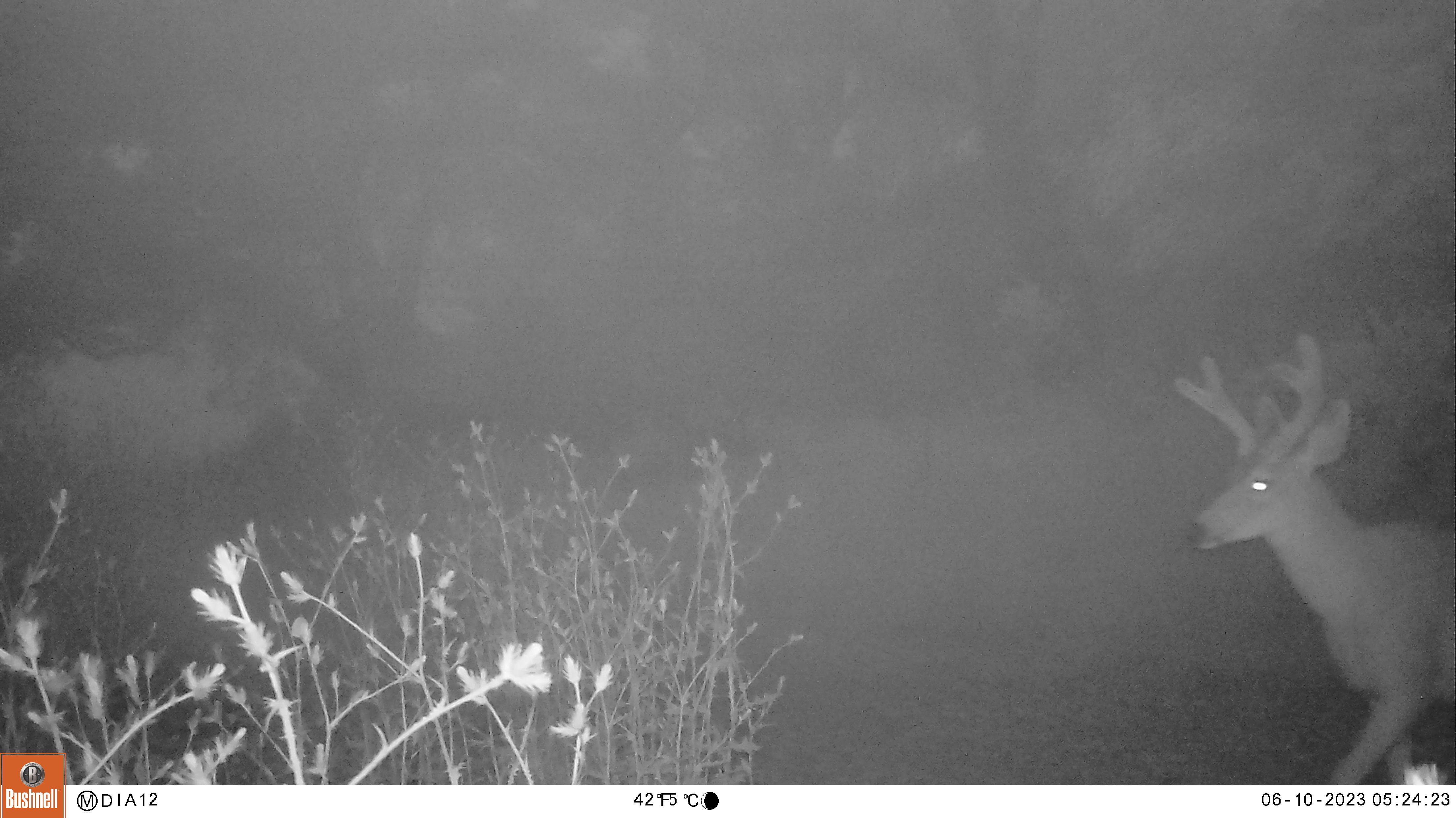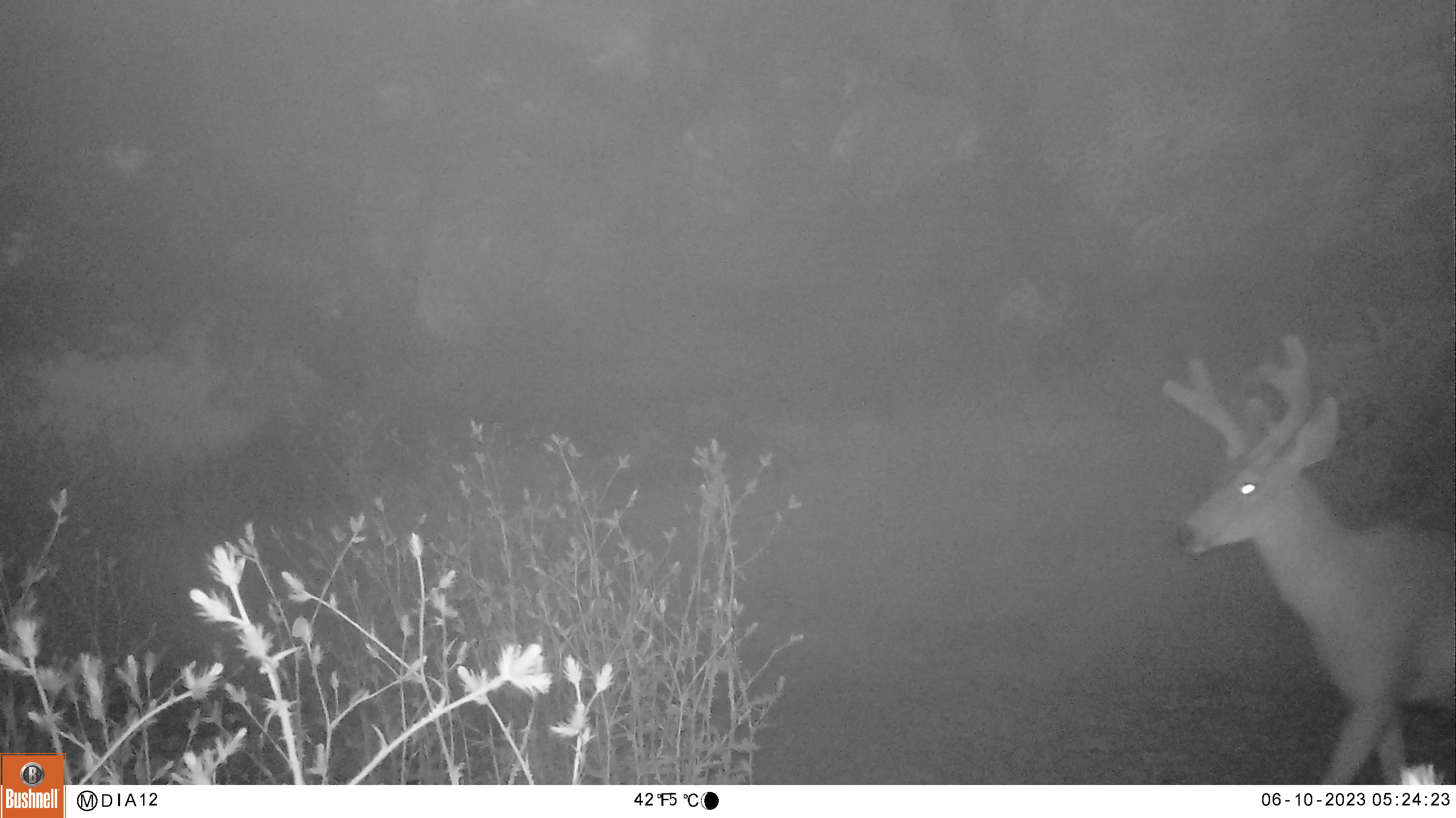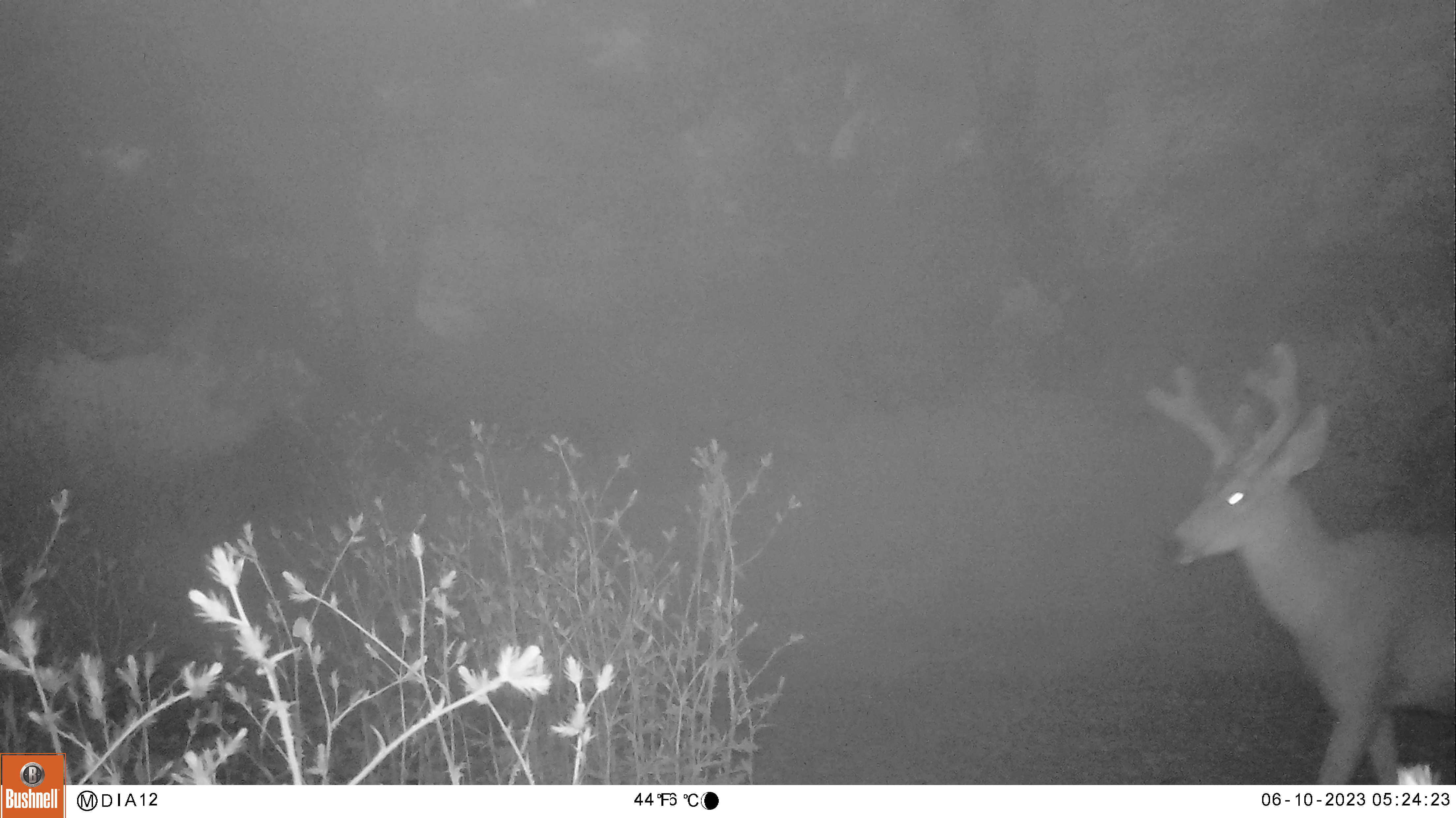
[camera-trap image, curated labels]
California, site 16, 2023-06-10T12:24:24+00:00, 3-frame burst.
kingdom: Animalia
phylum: Chordata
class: Mammalia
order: Artiodactyla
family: Cervidae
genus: Odocoileus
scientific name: Odocoileus hemionus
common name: mule deer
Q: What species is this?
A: Mule deer (Odocoileus hemionus).